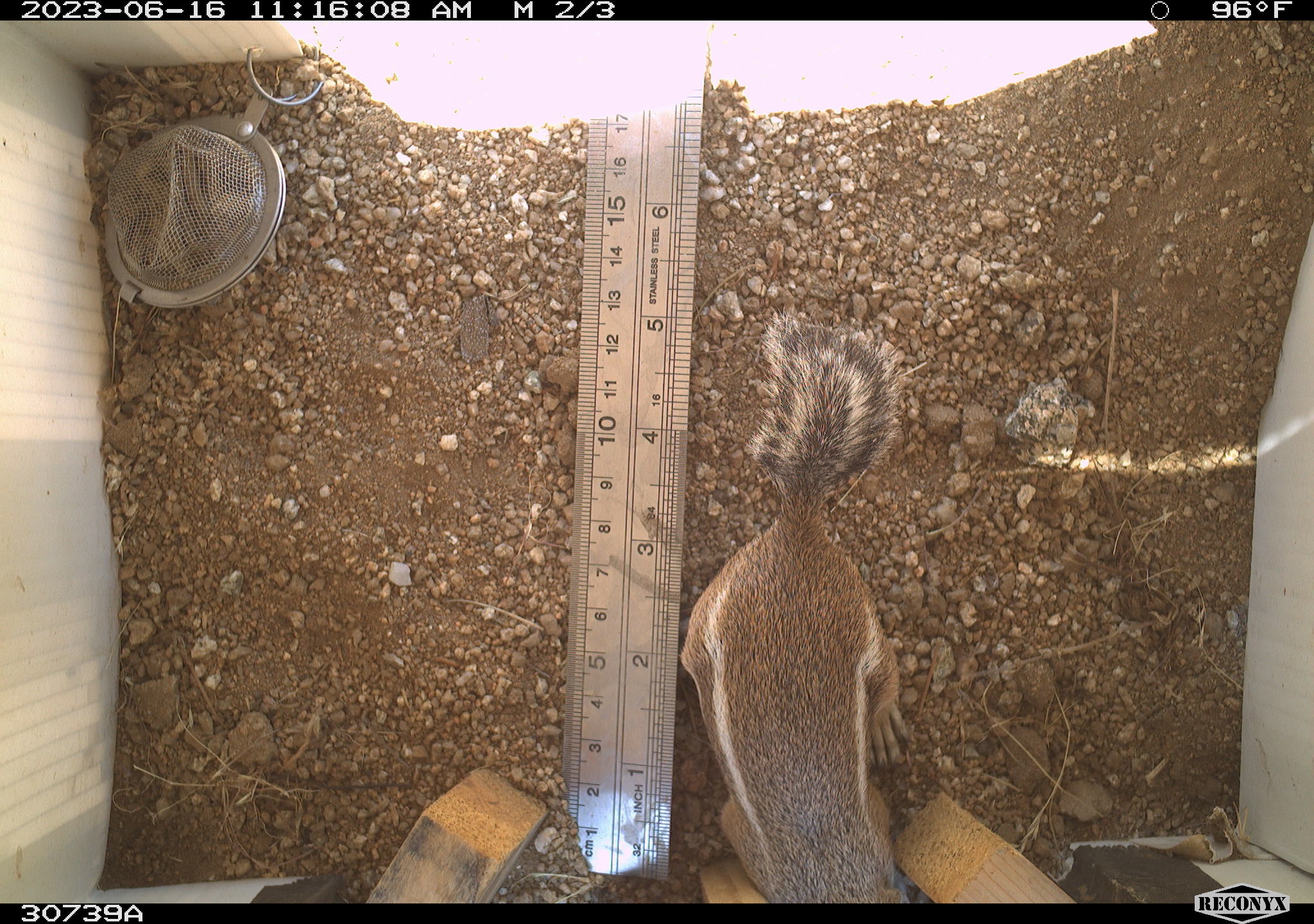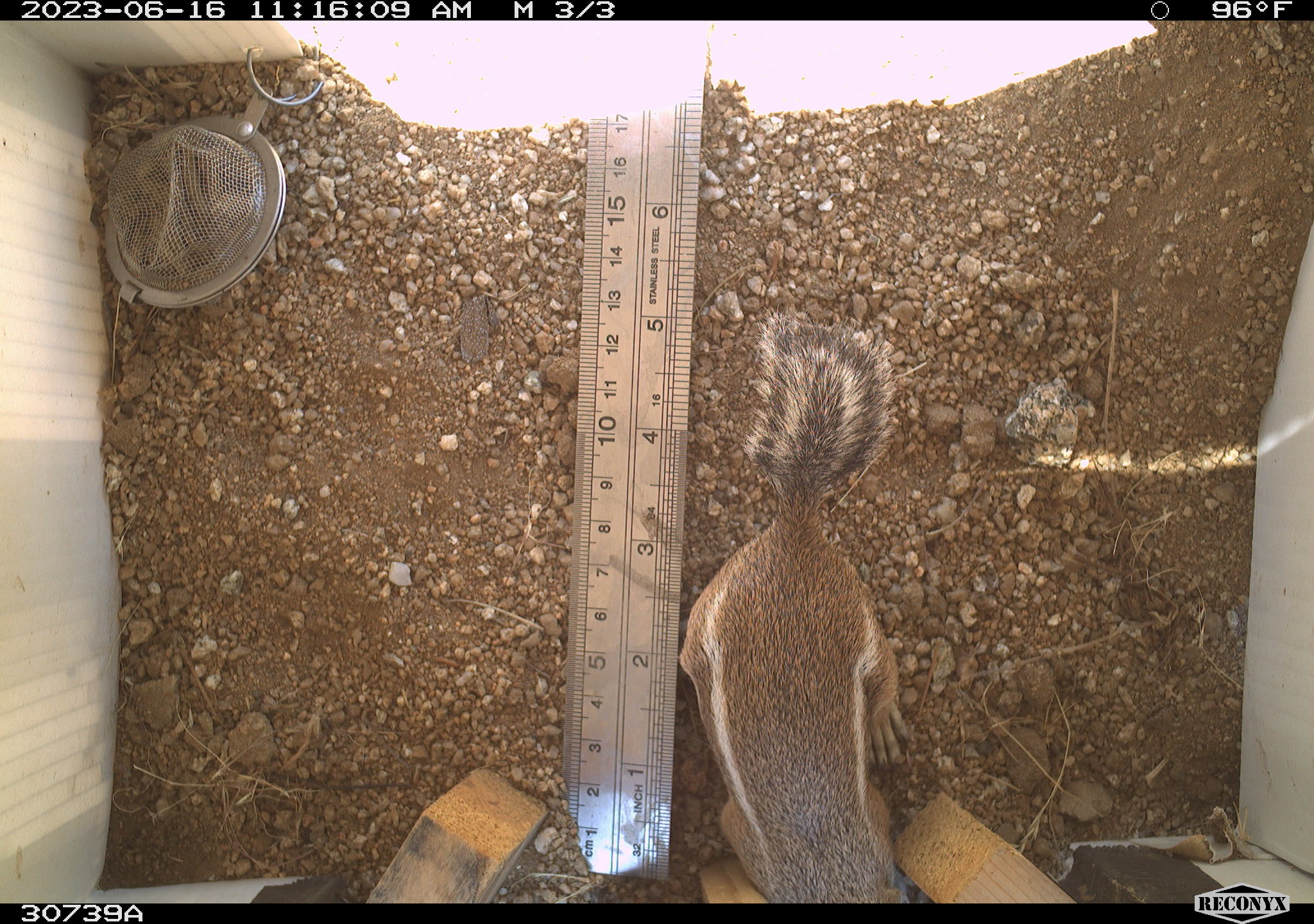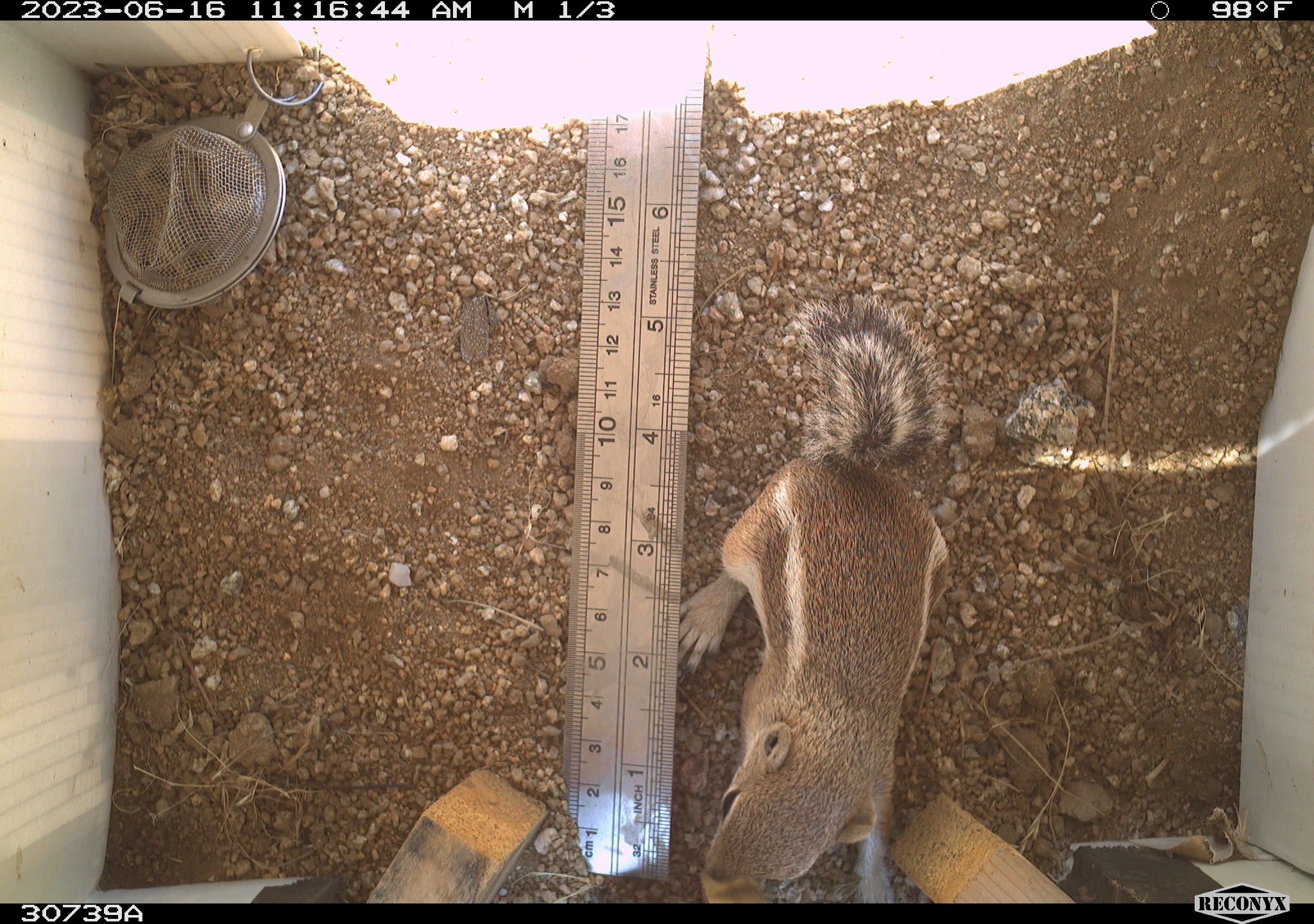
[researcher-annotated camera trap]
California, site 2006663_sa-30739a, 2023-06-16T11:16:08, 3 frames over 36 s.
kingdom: Animalia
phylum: Chordata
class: Mammalia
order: Rodentia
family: Sciuridae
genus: Ammospermophilus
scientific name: Ammospermophilus leucurus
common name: white-tailed antelope squirrel